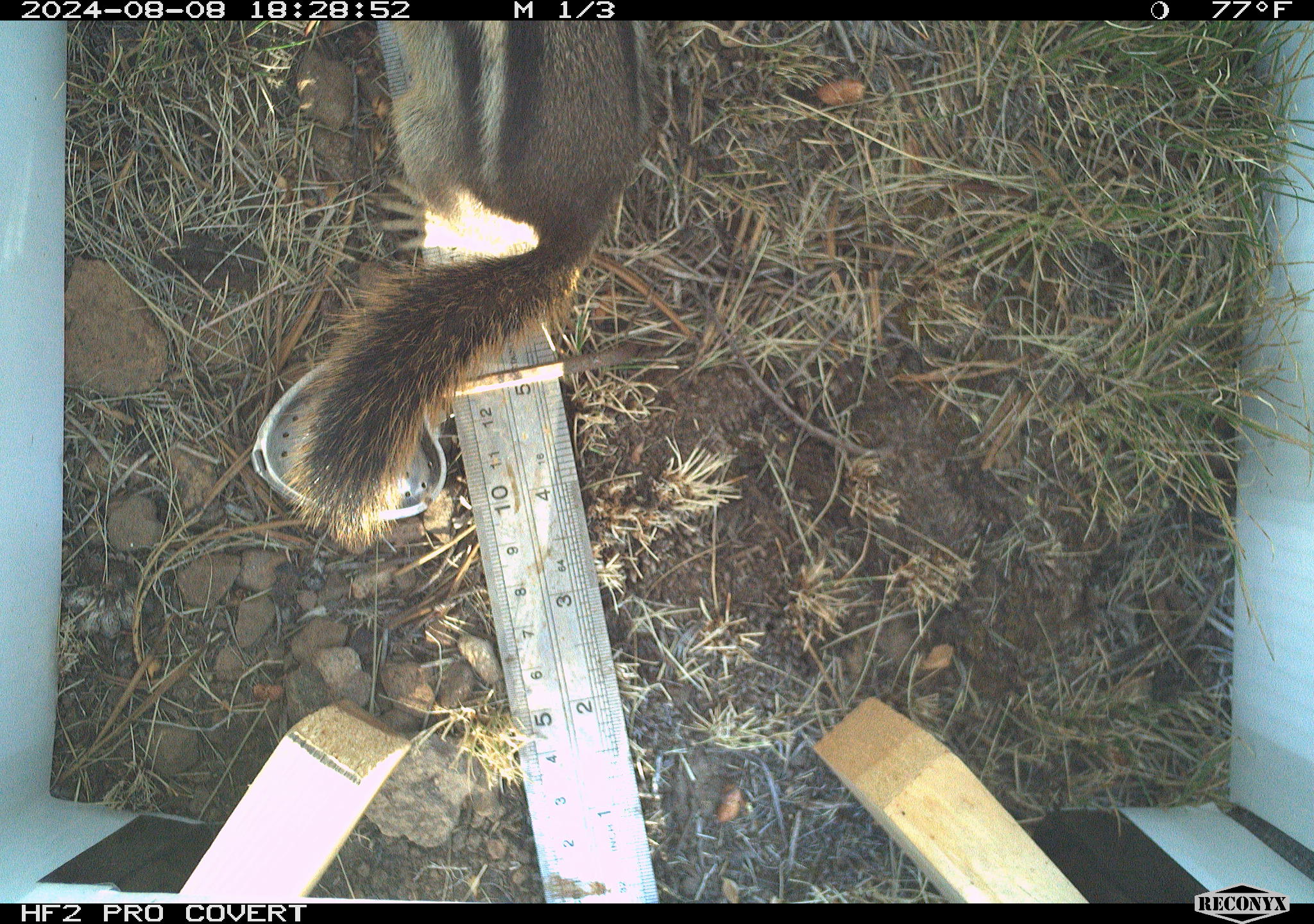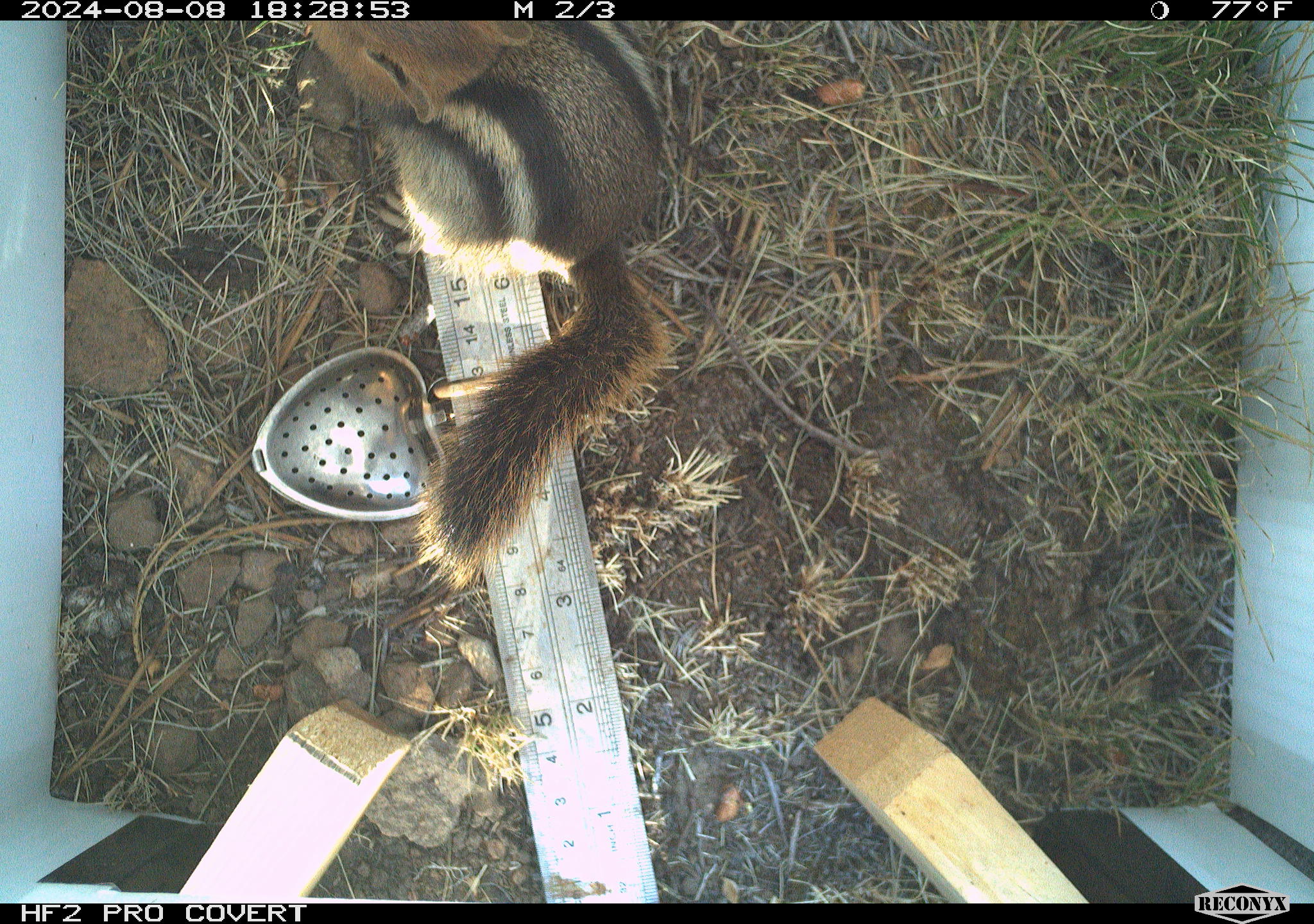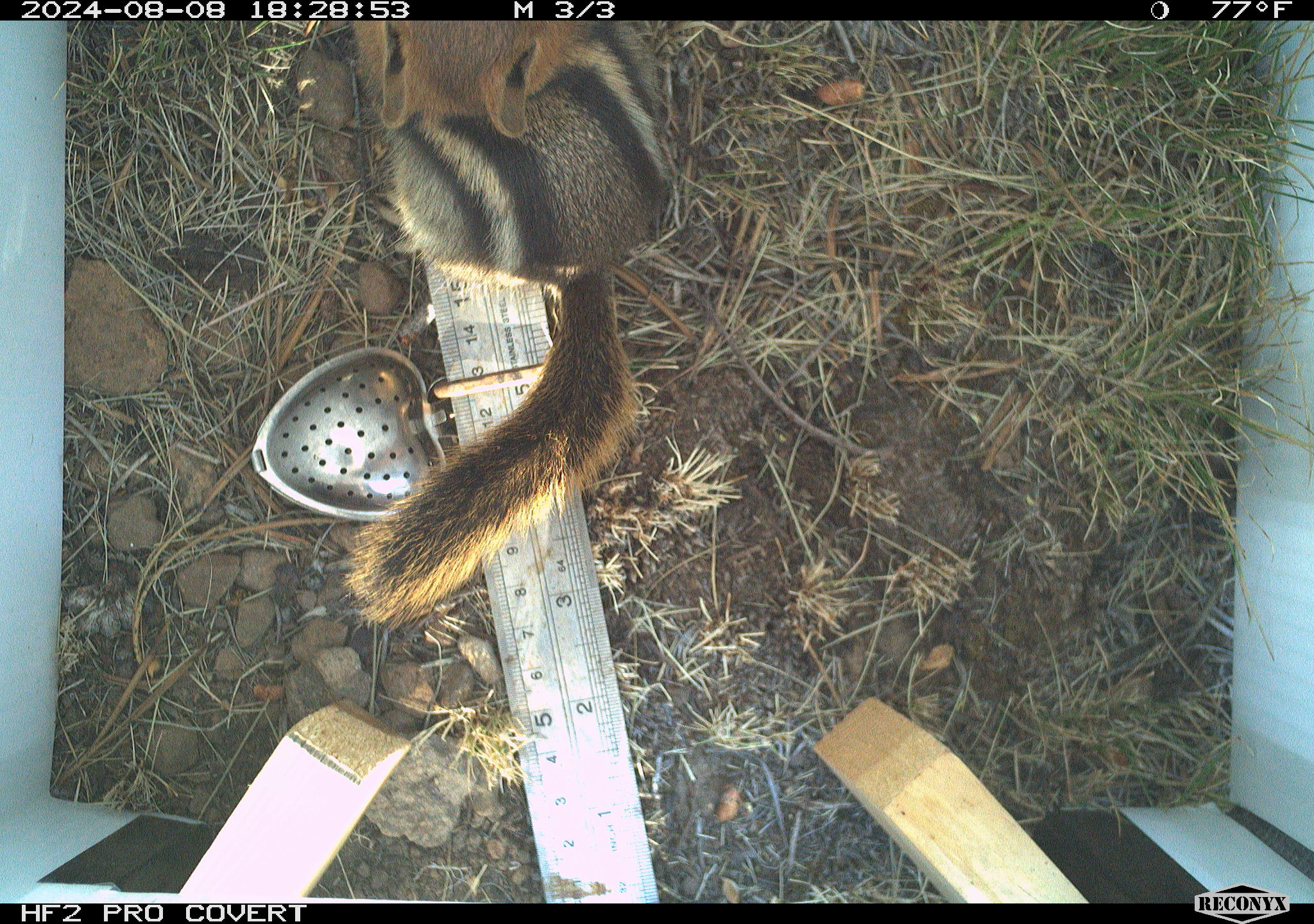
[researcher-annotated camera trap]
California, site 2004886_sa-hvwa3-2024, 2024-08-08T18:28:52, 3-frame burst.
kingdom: Animalia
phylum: Chordata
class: Mammalia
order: Rodentia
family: Sciuridae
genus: Callospermophilus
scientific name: Callospermophilus lateralis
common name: golden mantled ground squirrel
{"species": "golden mantled ground squirrel (Callospermophilus lateralis)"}